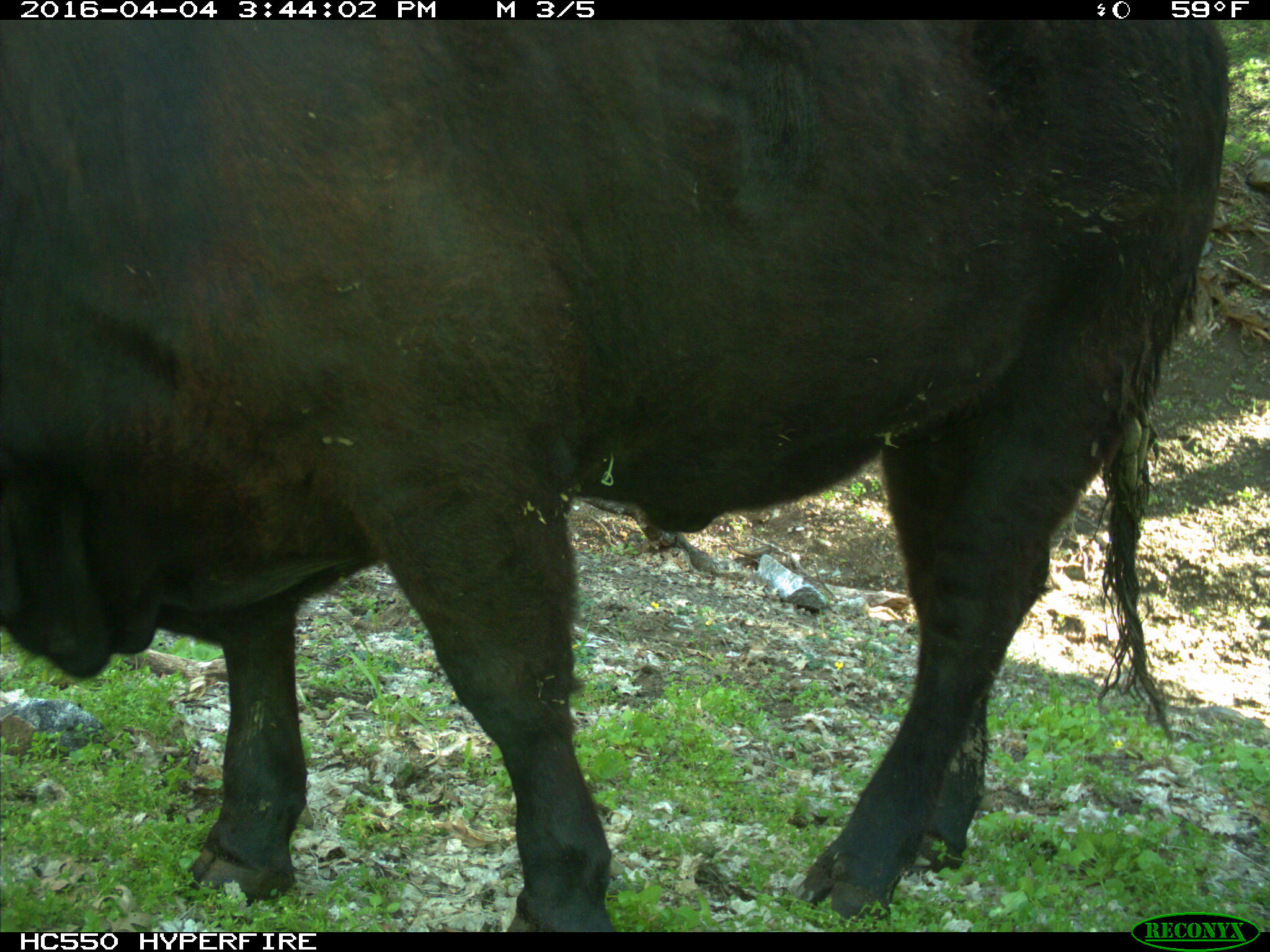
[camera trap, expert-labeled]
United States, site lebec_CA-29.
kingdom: Animalia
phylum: Chordata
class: Mammalia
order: Artiodactyla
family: Bovidae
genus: Bos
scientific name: Bos taurus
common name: domestic cow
Bos taurus (domestic cow).